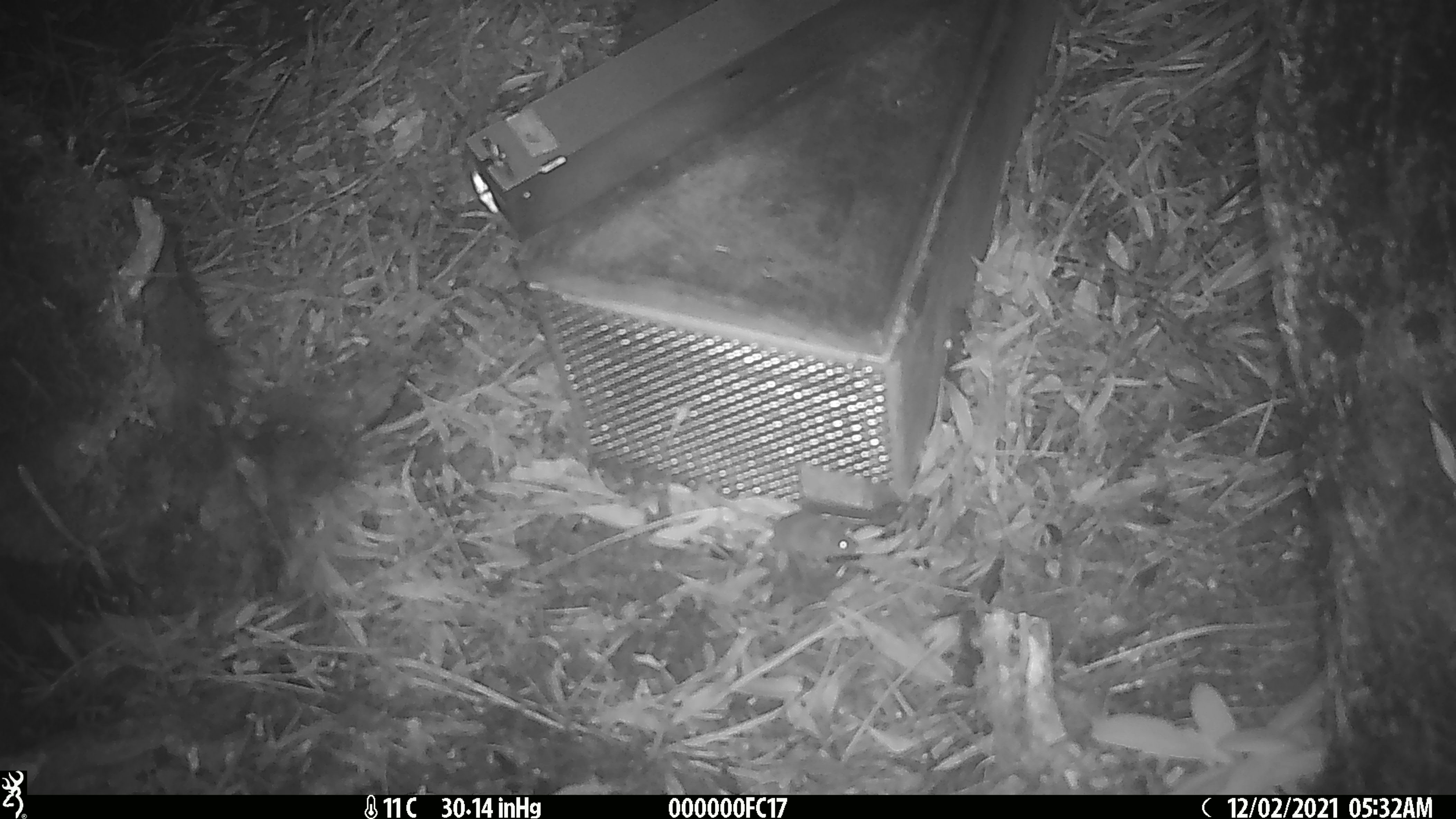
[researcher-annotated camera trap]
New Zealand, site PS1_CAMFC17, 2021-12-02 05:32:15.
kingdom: Animalia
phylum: Chordata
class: Mammalia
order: Rodentia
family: Muridae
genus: Mus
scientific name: Mus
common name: mouse